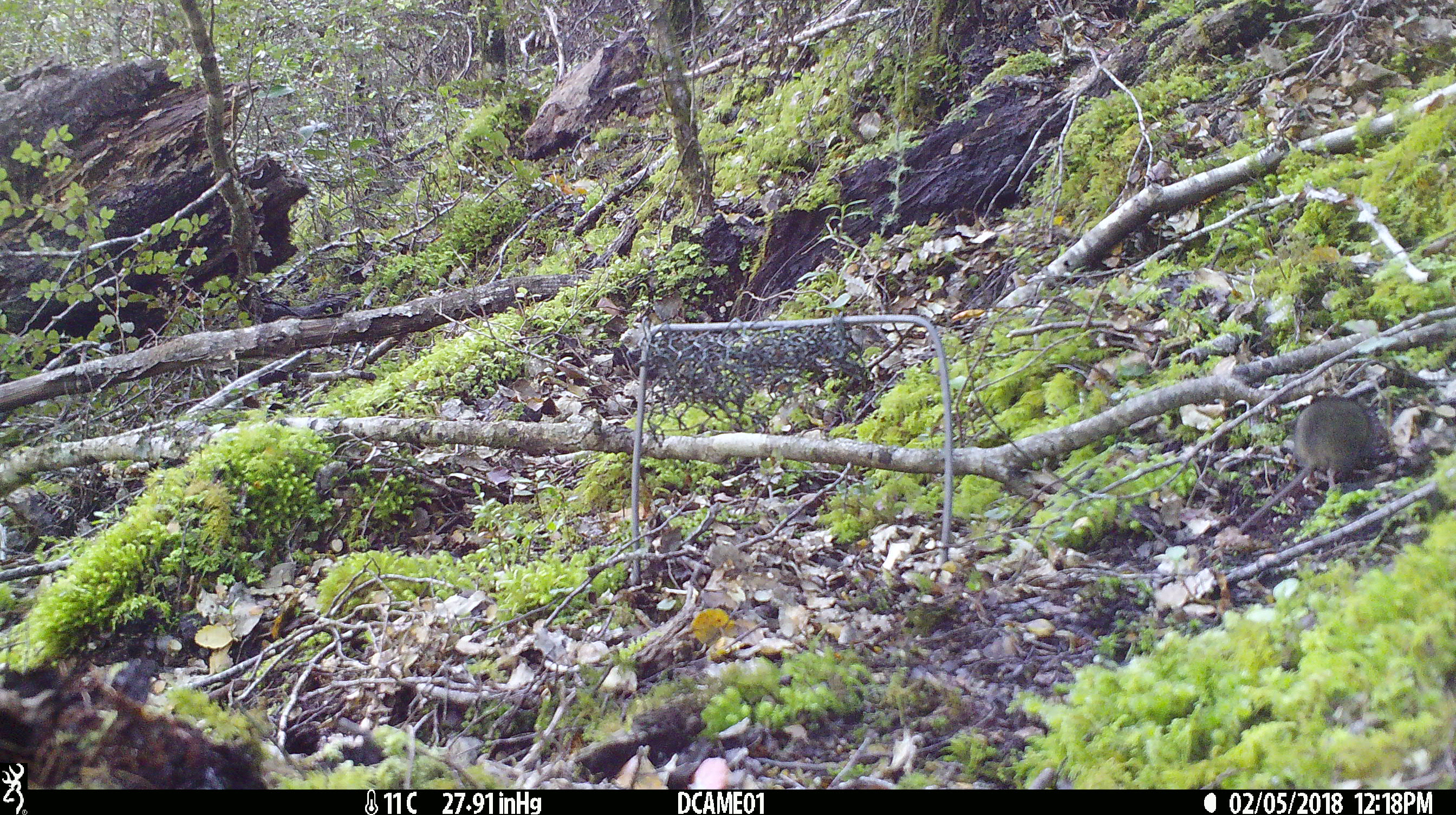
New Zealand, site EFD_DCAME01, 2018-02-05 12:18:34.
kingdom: Animalia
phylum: Chordata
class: Mammalia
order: Rodentia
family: Muridae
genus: Mus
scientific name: Mus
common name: mouse